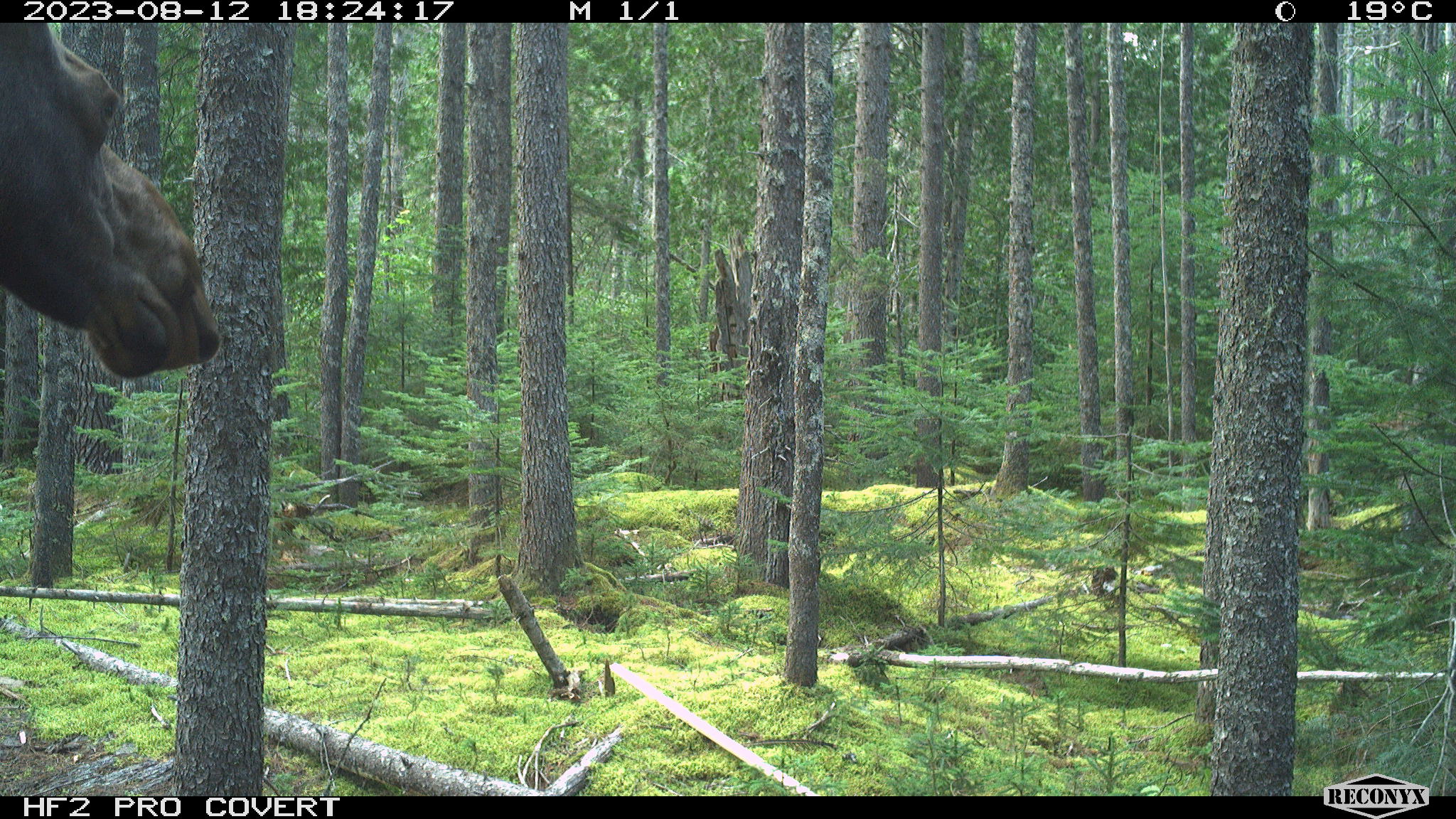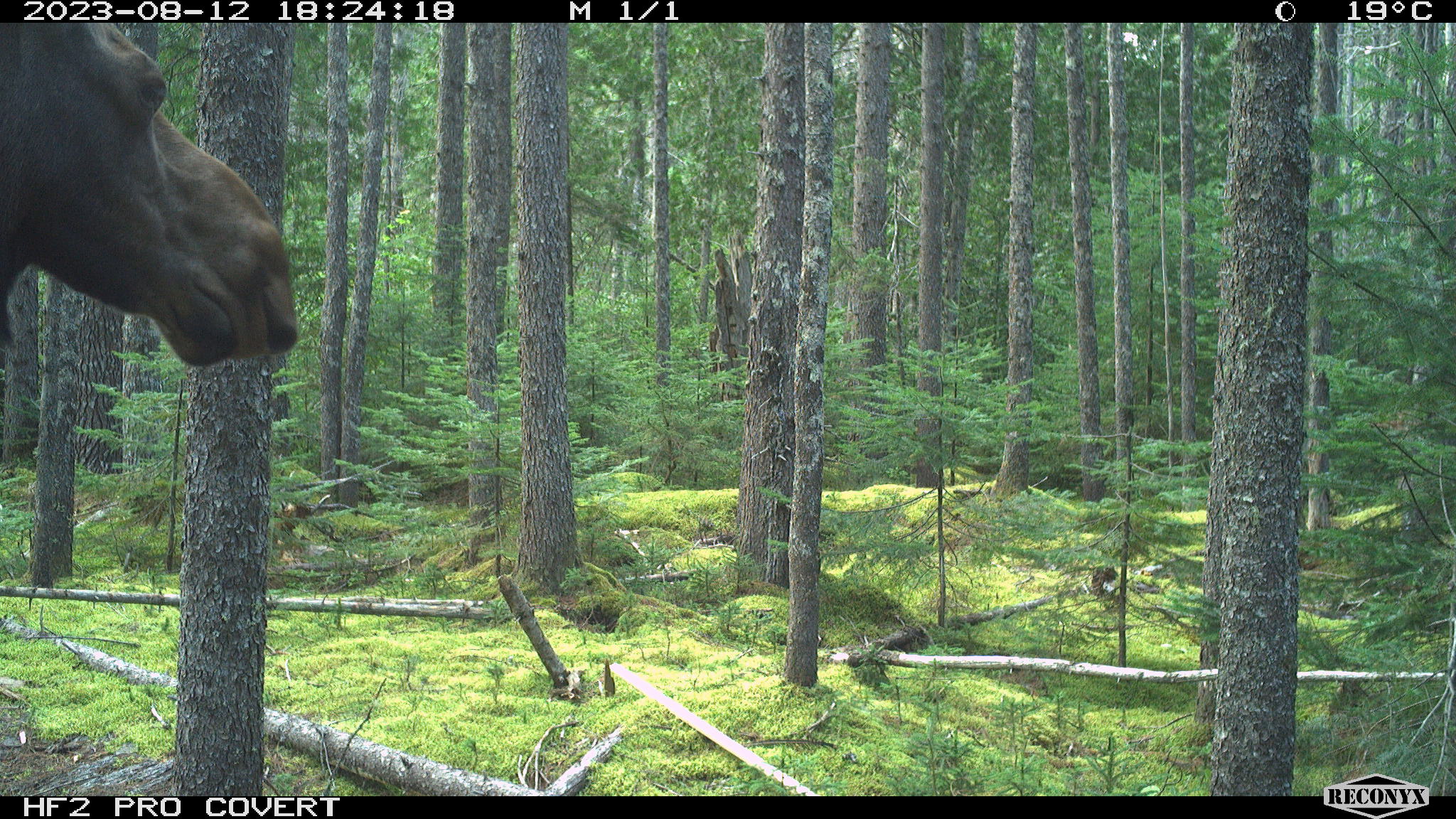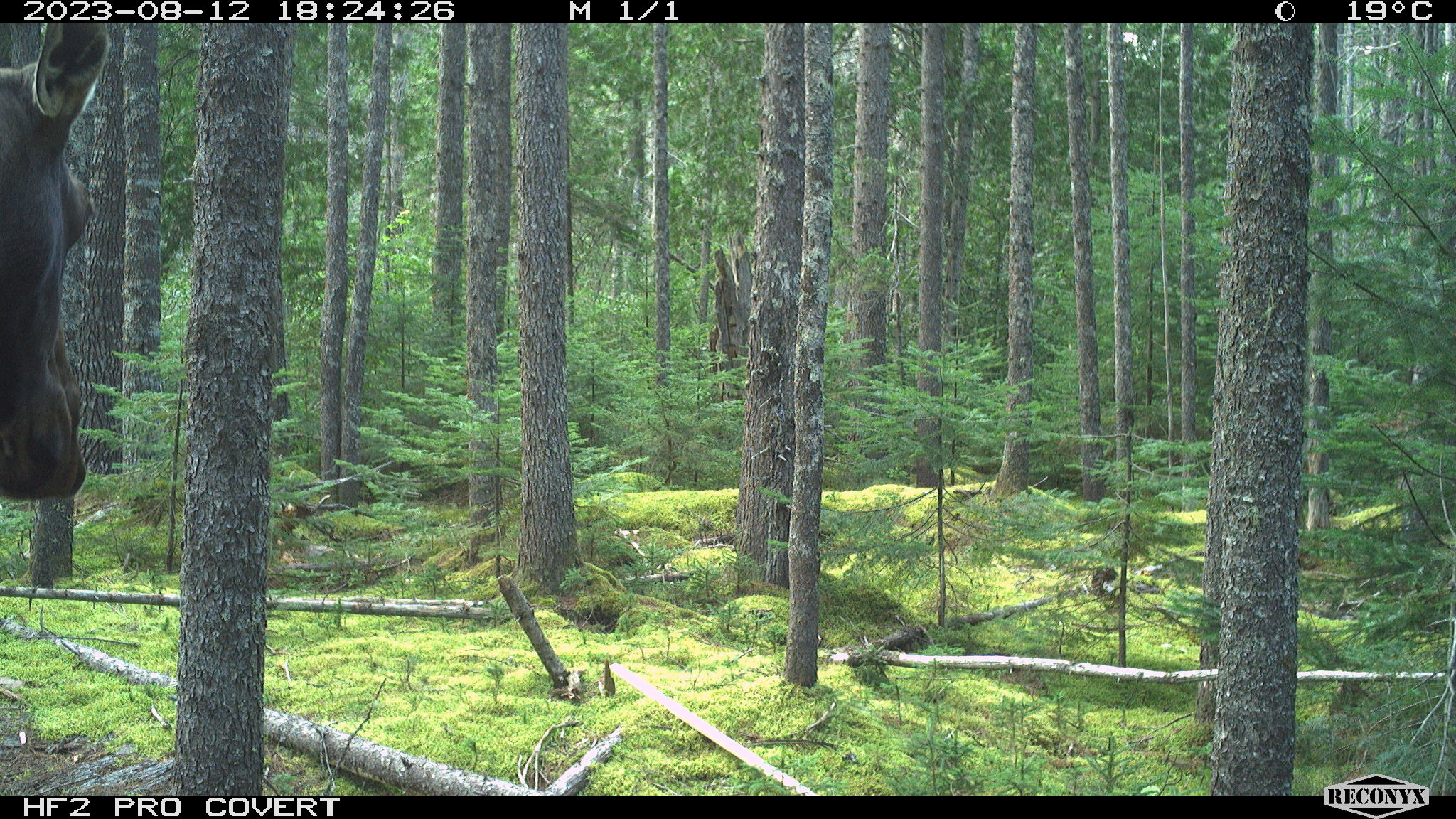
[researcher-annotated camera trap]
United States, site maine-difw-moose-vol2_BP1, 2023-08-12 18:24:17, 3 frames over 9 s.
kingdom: Animalia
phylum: Chordata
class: Mammalia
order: Artiodactyla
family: Cervidae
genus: Alces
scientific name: Alces alces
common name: moose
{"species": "moose (Alces alces)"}